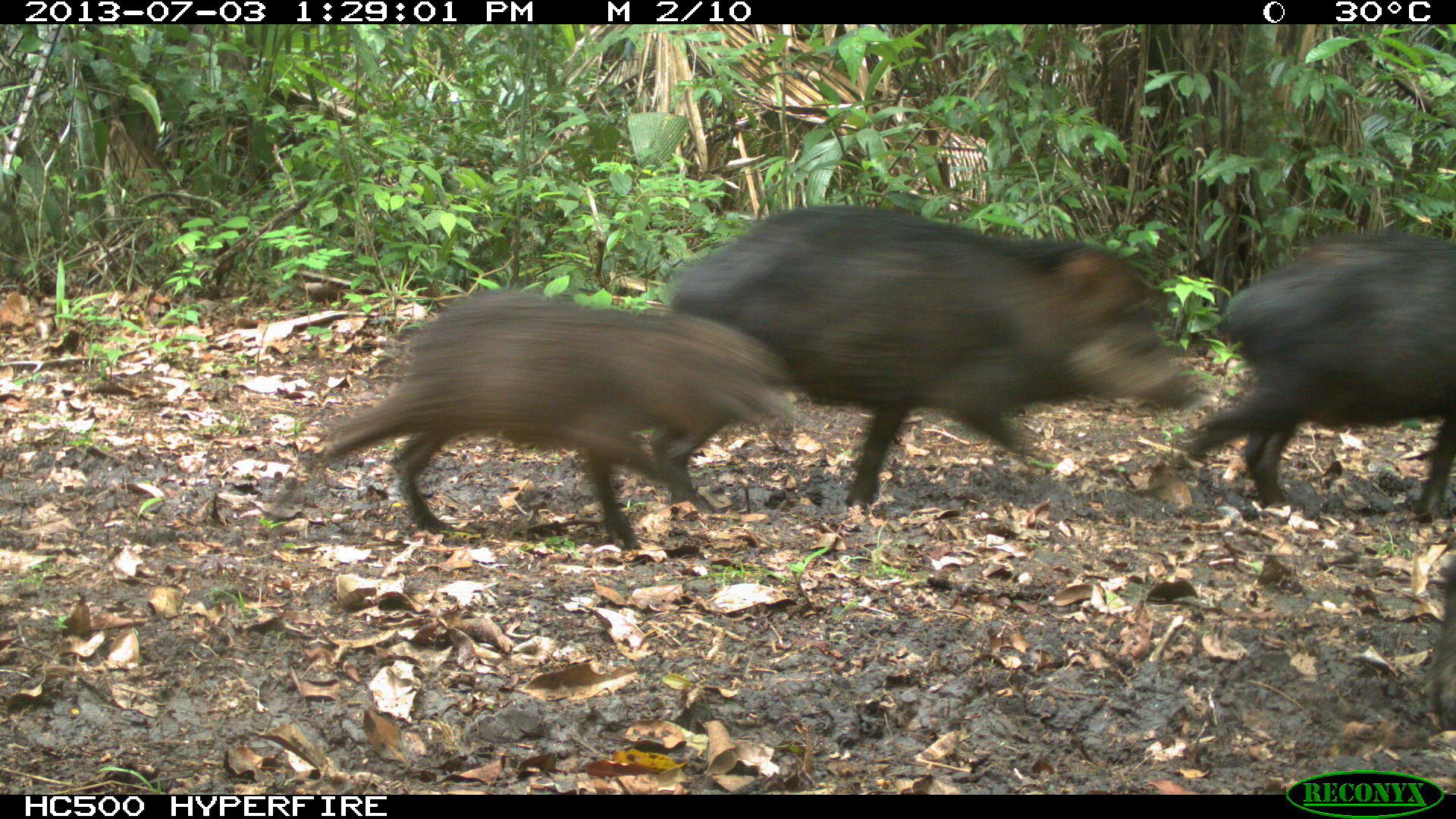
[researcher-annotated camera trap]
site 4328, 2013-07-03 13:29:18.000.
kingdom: Animalia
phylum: Chordata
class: Mammalia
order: Artiodactyla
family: Tayassuidae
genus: Tayassu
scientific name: Tayassu pecari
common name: white-lipped peccary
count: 1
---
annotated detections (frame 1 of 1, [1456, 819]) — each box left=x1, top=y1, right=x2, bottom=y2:
tayassu pecari: left=658, top=205, right=1203, bottom=514; left=328, top=287, right=787, bottom=548; left=1184, top=231, right=1455, bottom=508